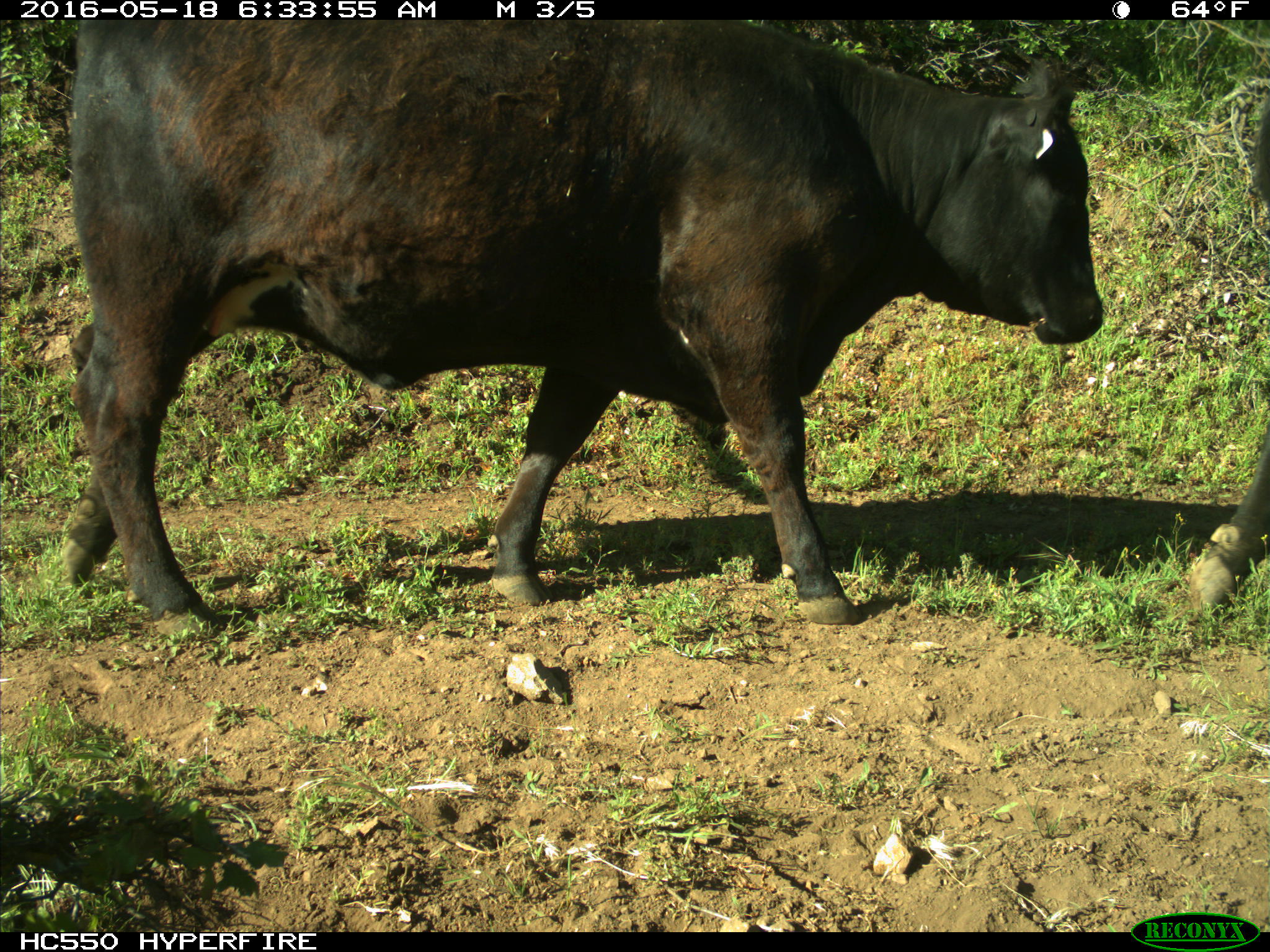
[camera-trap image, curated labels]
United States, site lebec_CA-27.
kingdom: Animalia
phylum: Chordata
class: Mammalia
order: Artiodactyla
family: Bovidae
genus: Bos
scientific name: Bos taurus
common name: domestic cow